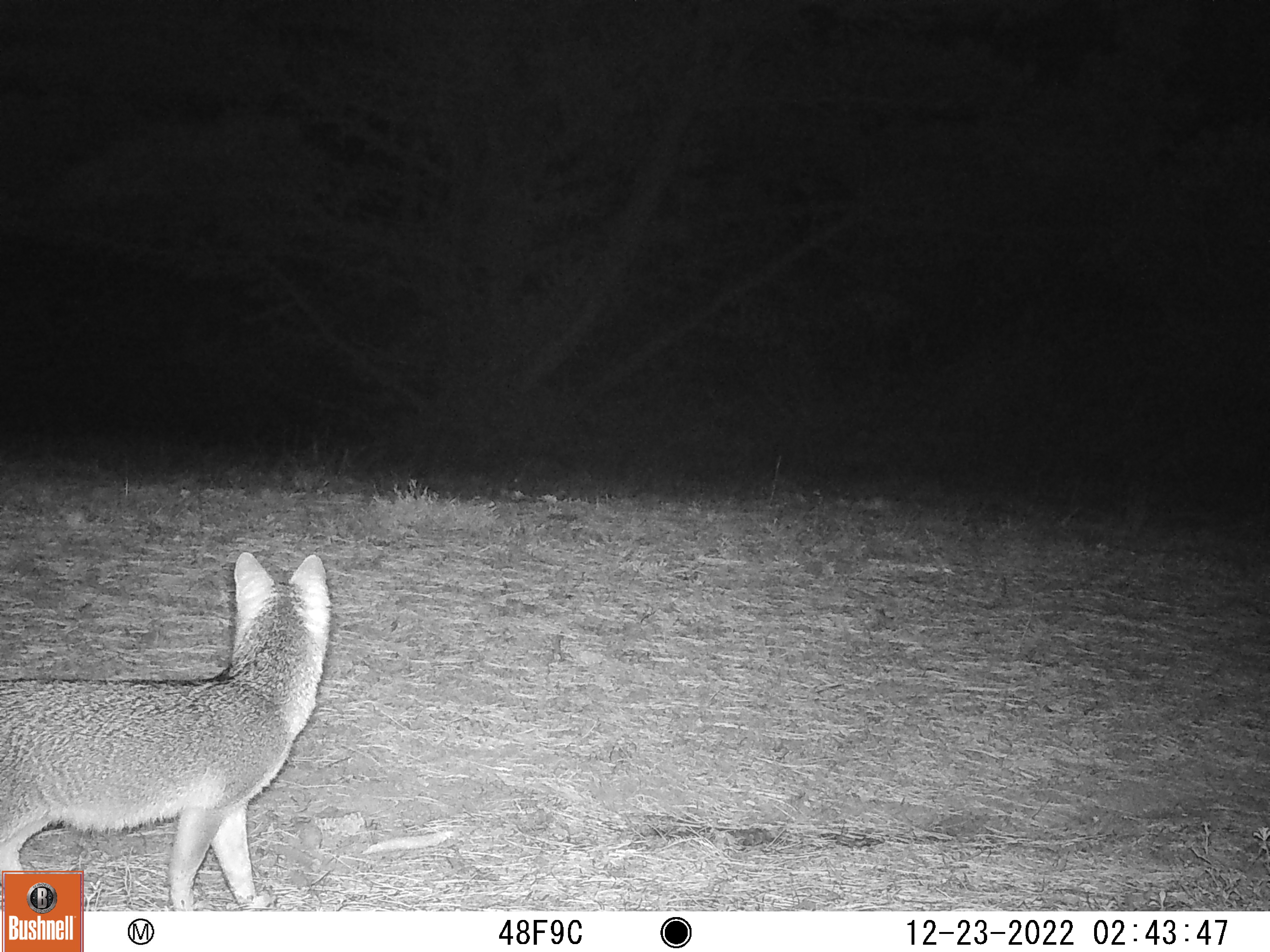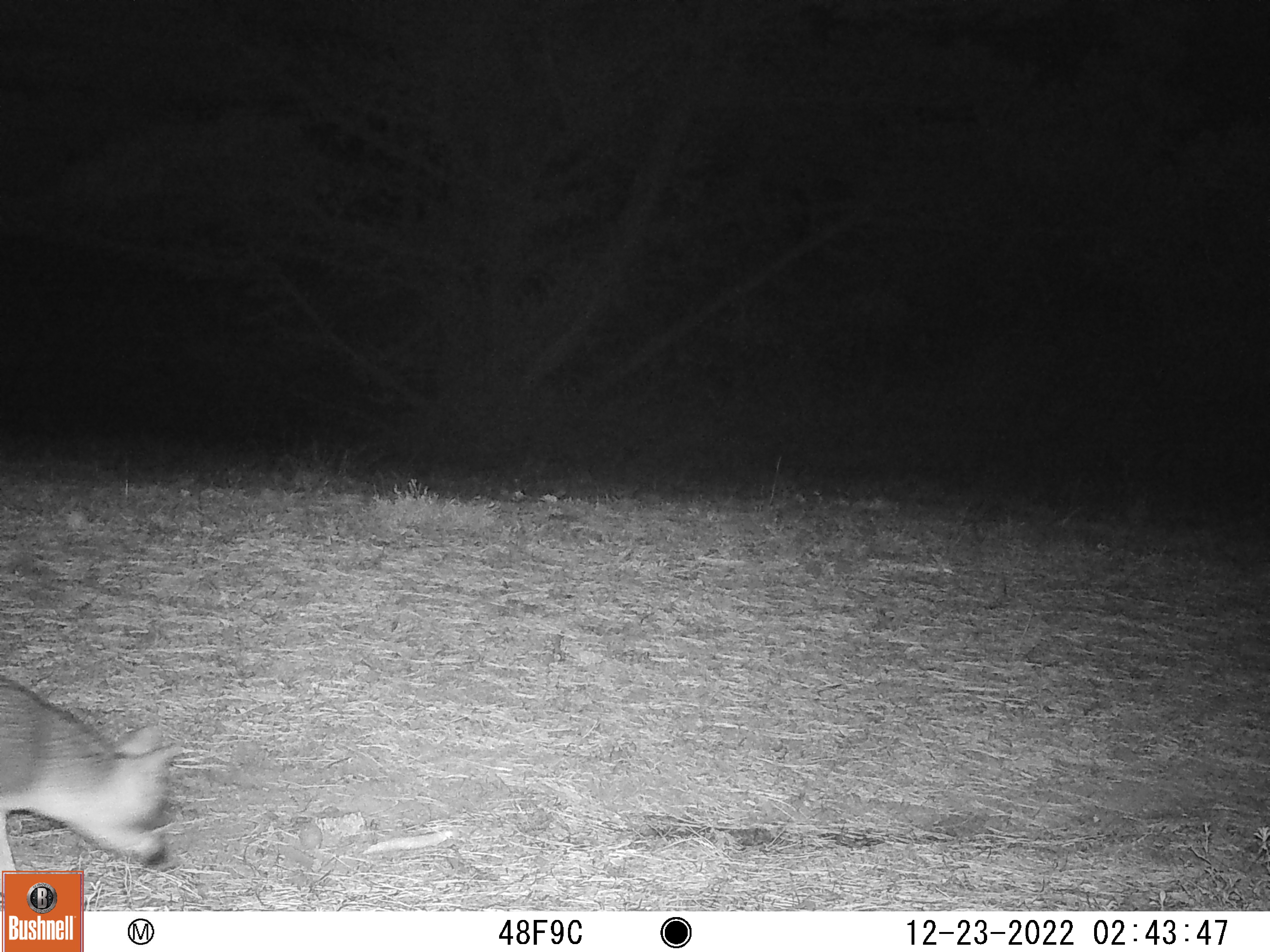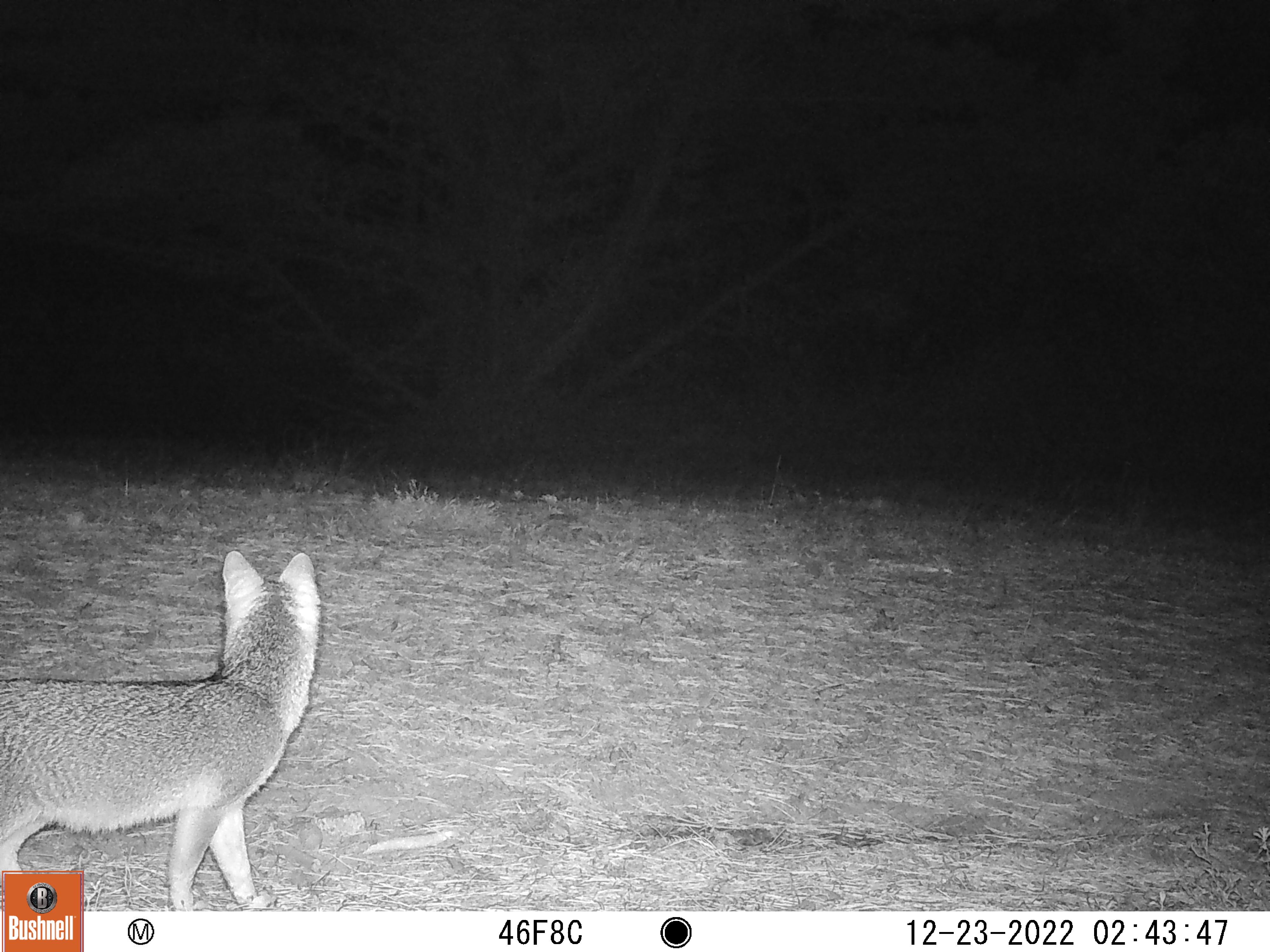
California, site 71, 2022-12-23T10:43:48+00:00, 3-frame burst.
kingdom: Animalia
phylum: Chordata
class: Mammalia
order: Carnivora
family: Canidae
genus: Urocyon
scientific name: Urocyon cinereoargenteus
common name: gray fox